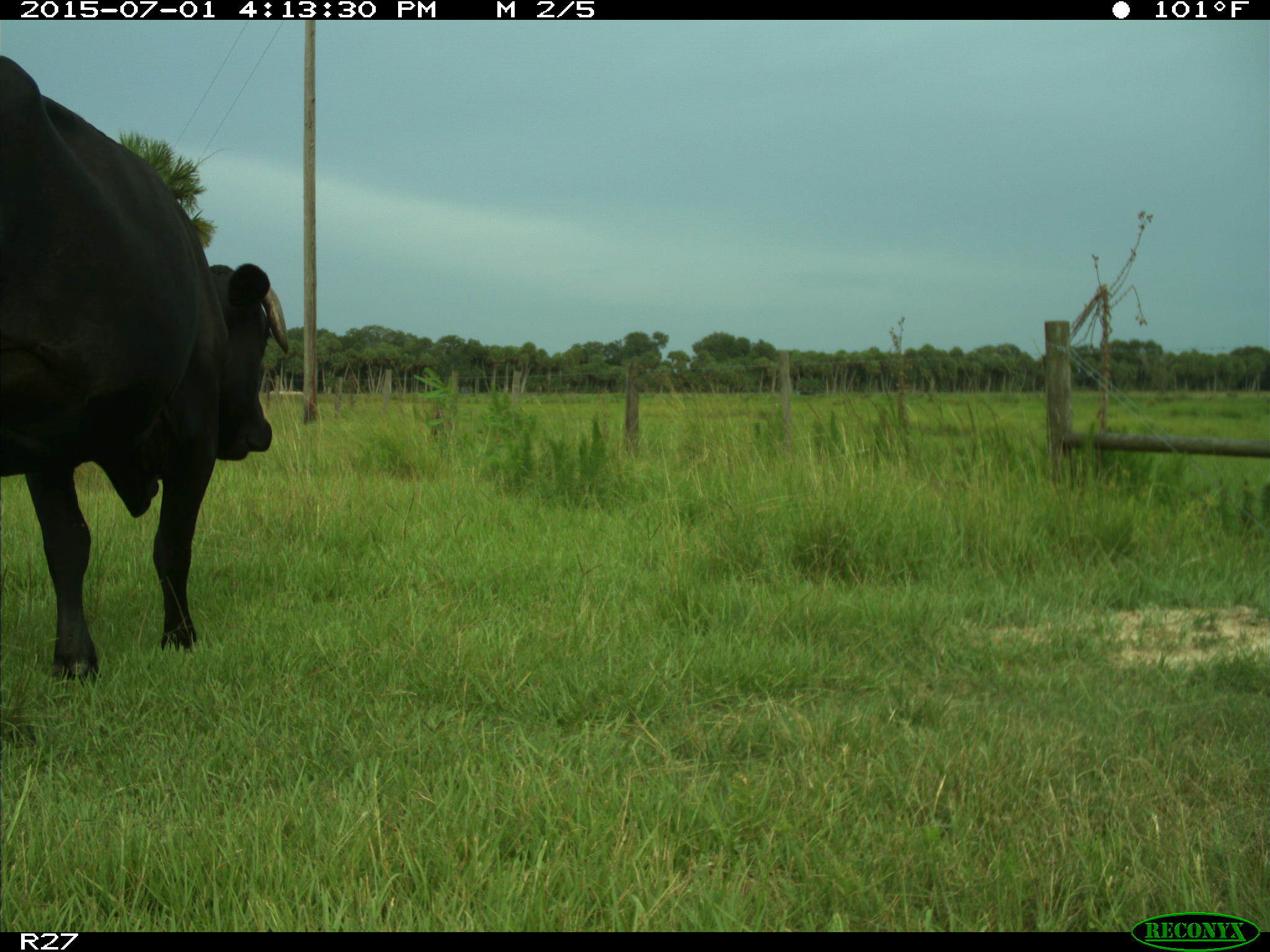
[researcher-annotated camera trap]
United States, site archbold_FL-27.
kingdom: Animalia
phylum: Chordata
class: Mammalia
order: Artiodactyla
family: Bovidae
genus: Bos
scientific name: Bos taurus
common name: domestic cow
Bos taurus (domestic cow).